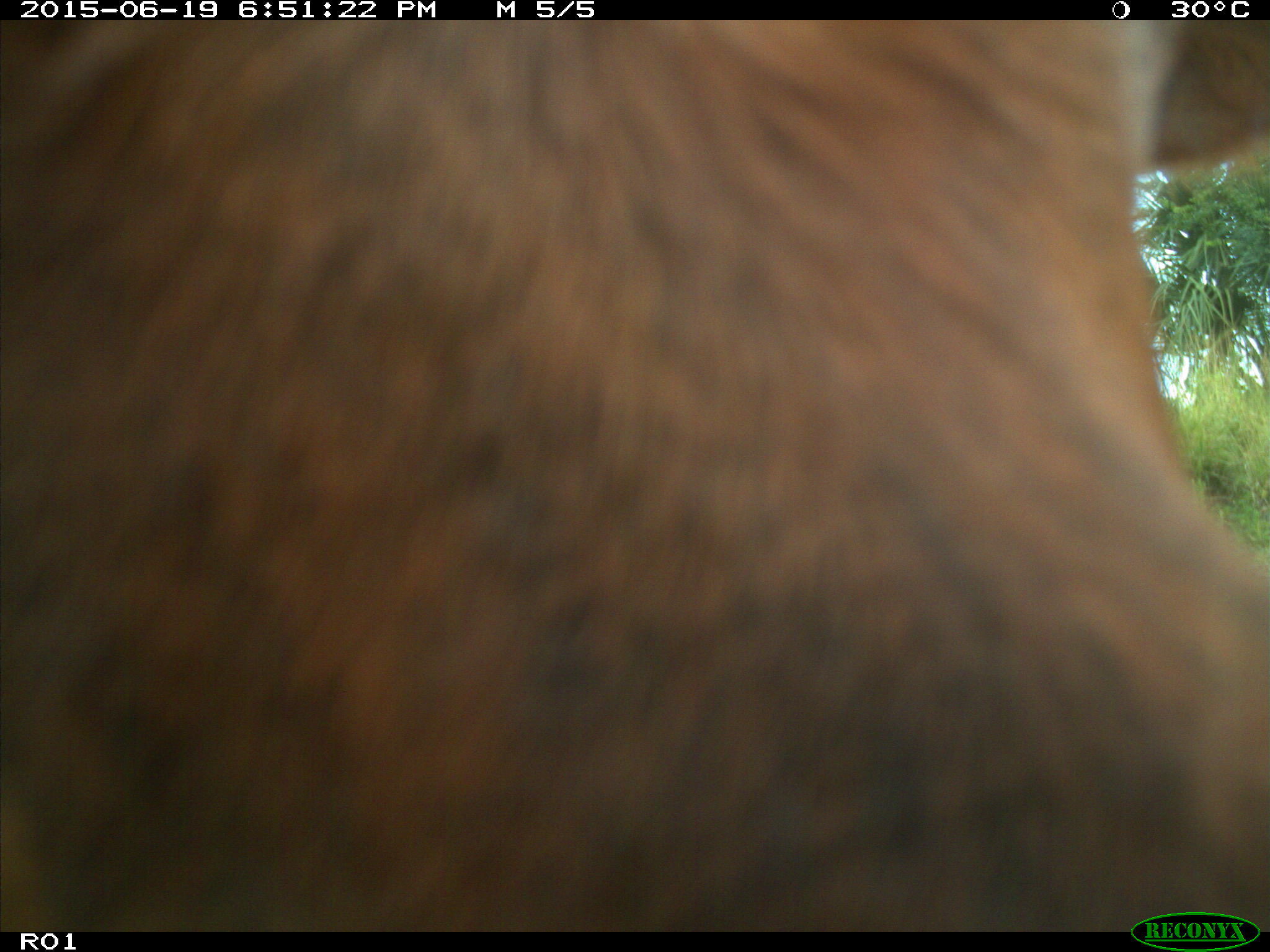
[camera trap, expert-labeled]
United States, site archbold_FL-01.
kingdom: Animalia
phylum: Chordata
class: Mammalia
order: Artiodactyla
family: Bovidae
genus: Bos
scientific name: Bos taurus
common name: domestic cow